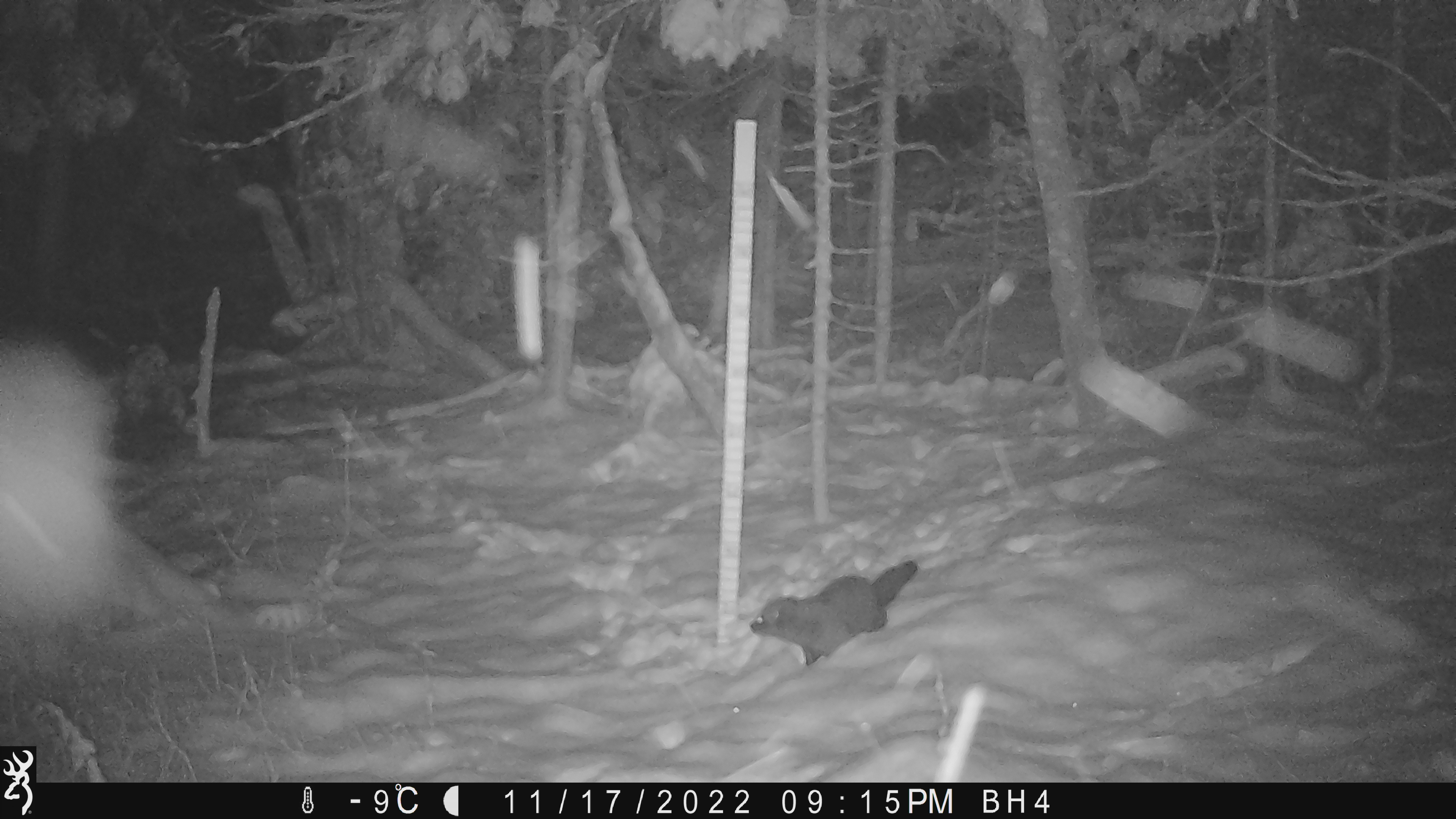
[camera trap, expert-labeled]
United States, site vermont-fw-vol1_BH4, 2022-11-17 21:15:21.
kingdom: Animalia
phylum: Chordata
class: Mammalia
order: Carnivora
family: Mustelidae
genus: Pekania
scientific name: Pekania pennanti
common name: fisher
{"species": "fisher (Pekania pennanti)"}